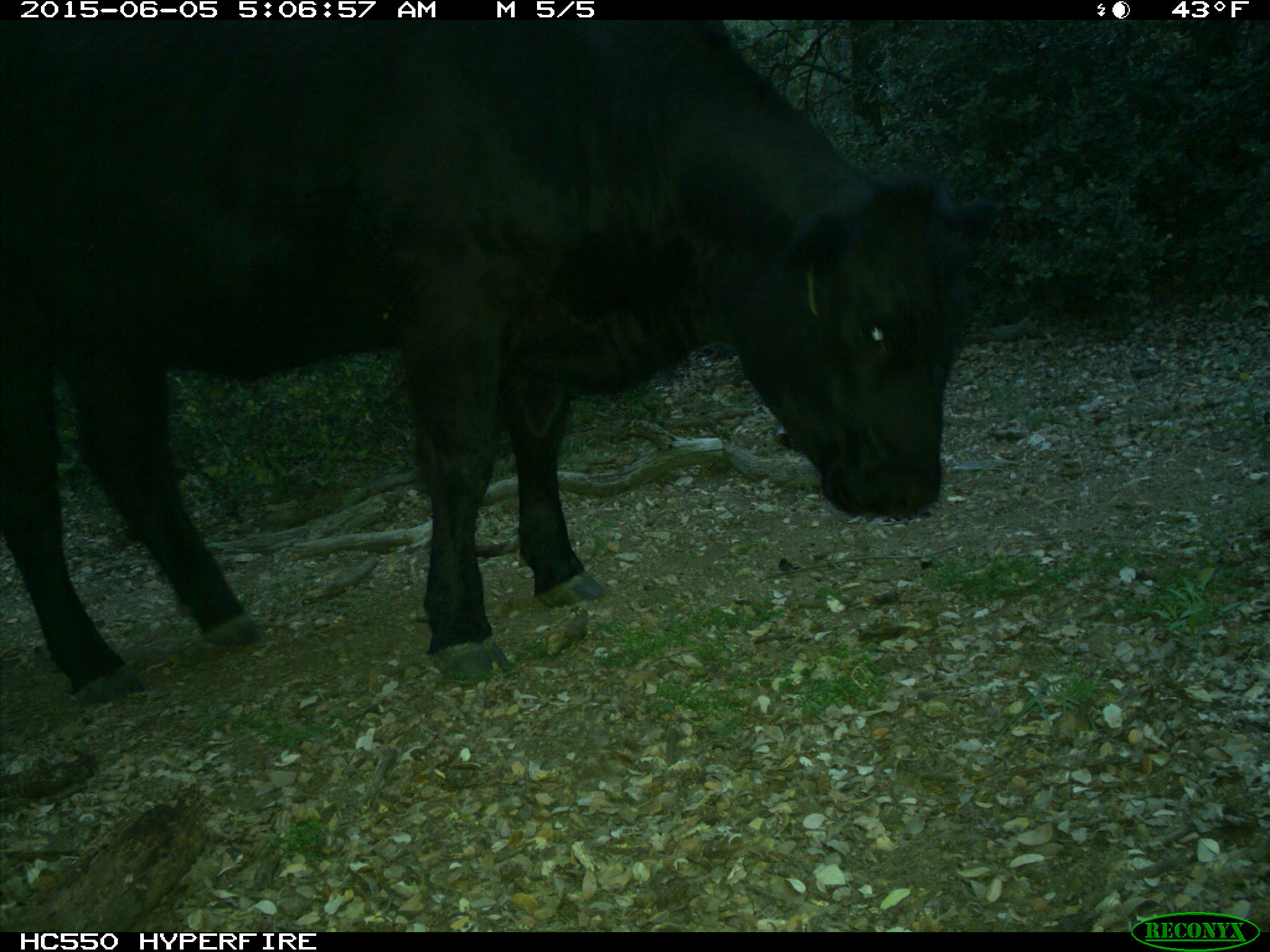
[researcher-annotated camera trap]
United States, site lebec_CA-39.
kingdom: Animalia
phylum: Chordata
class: Mammalia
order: Artiodactyla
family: Bovidae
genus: Bos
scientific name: Bos taurus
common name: domestic cow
Bos taurus (domestic cow).